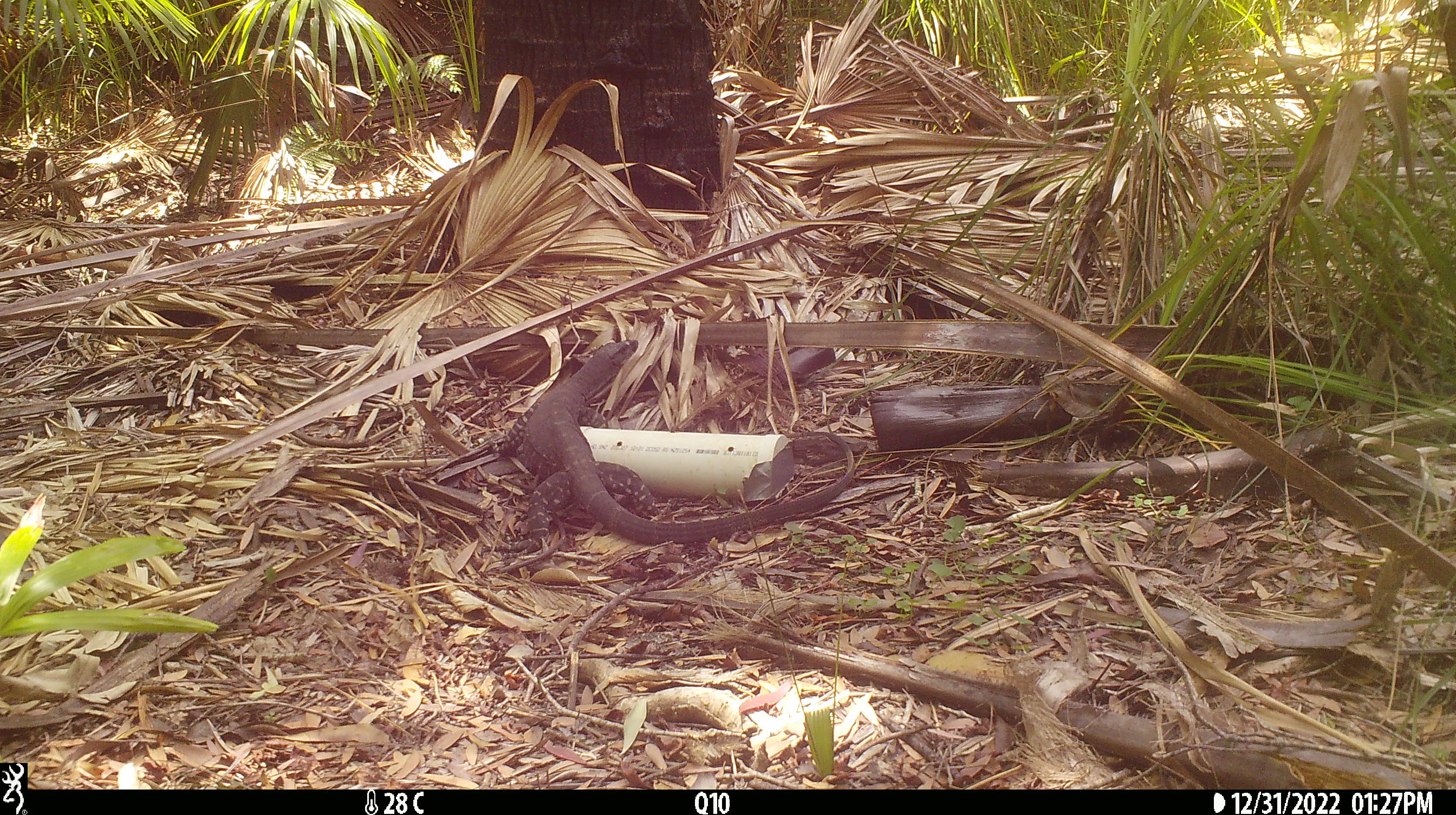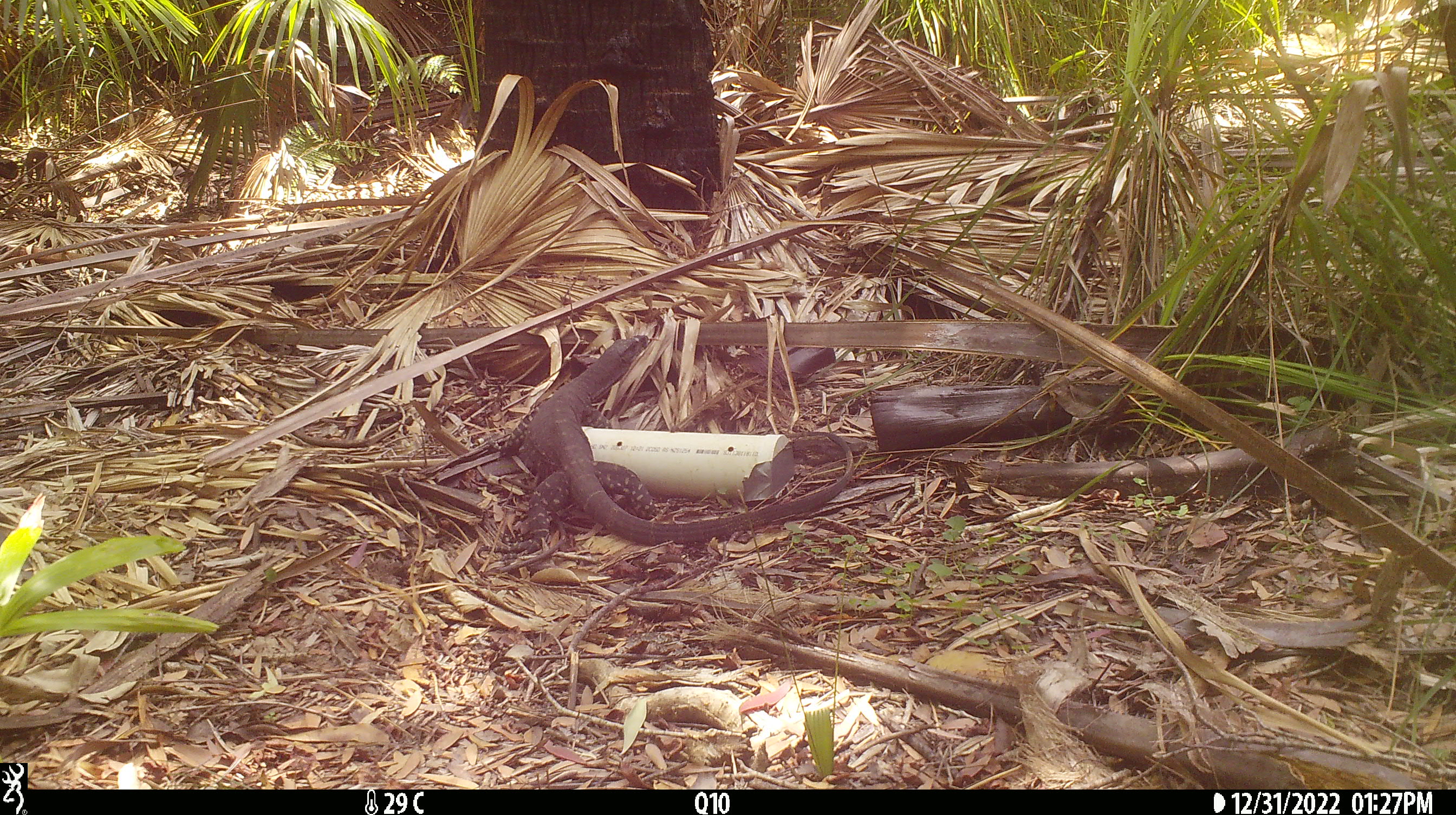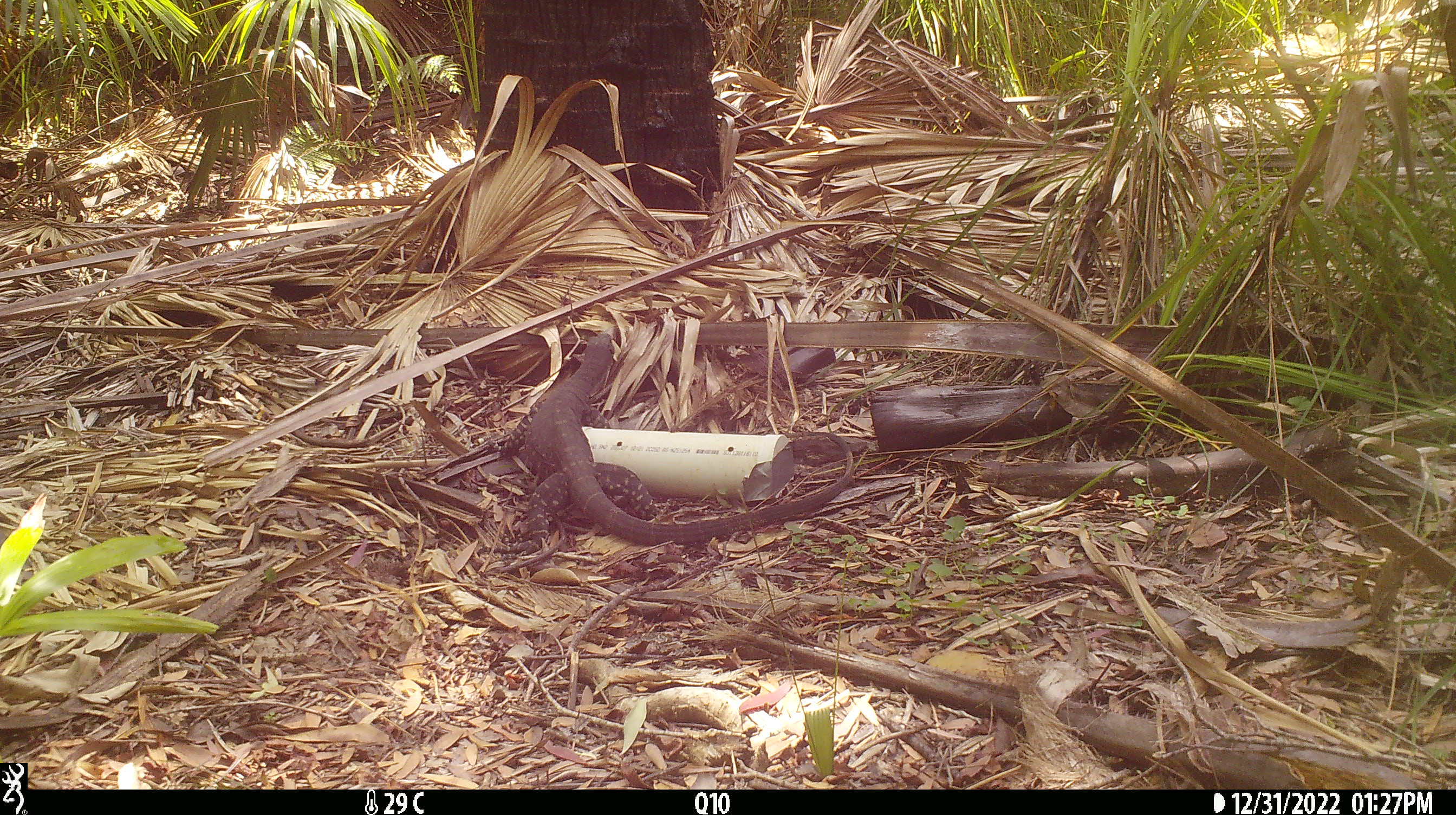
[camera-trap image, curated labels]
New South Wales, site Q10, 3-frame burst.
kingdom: Animalia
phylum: Chordata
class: Reptilia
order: Squamata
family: Varanidae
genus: Varanus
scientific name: Varanus varius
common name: lace monitor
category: goanna